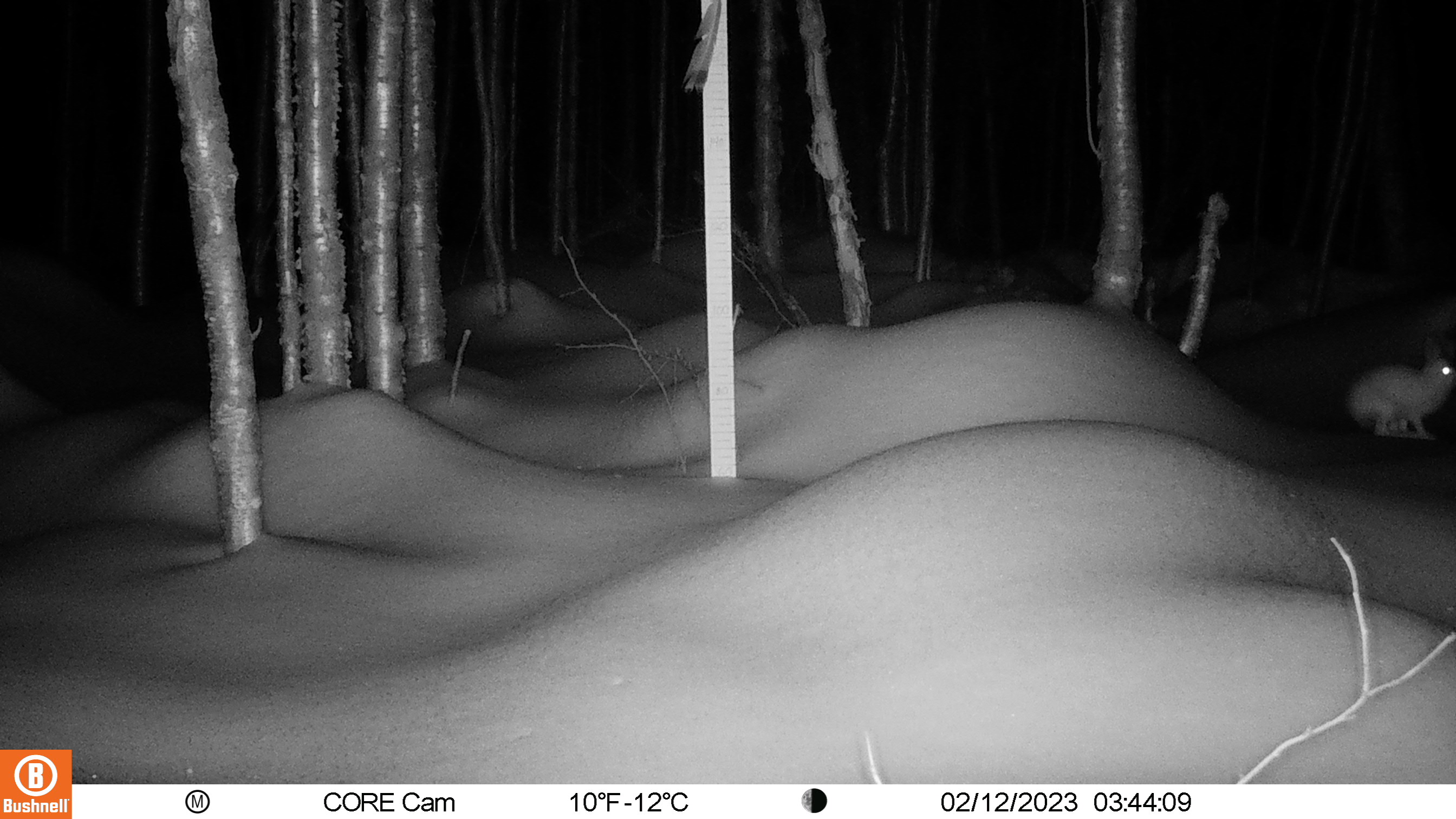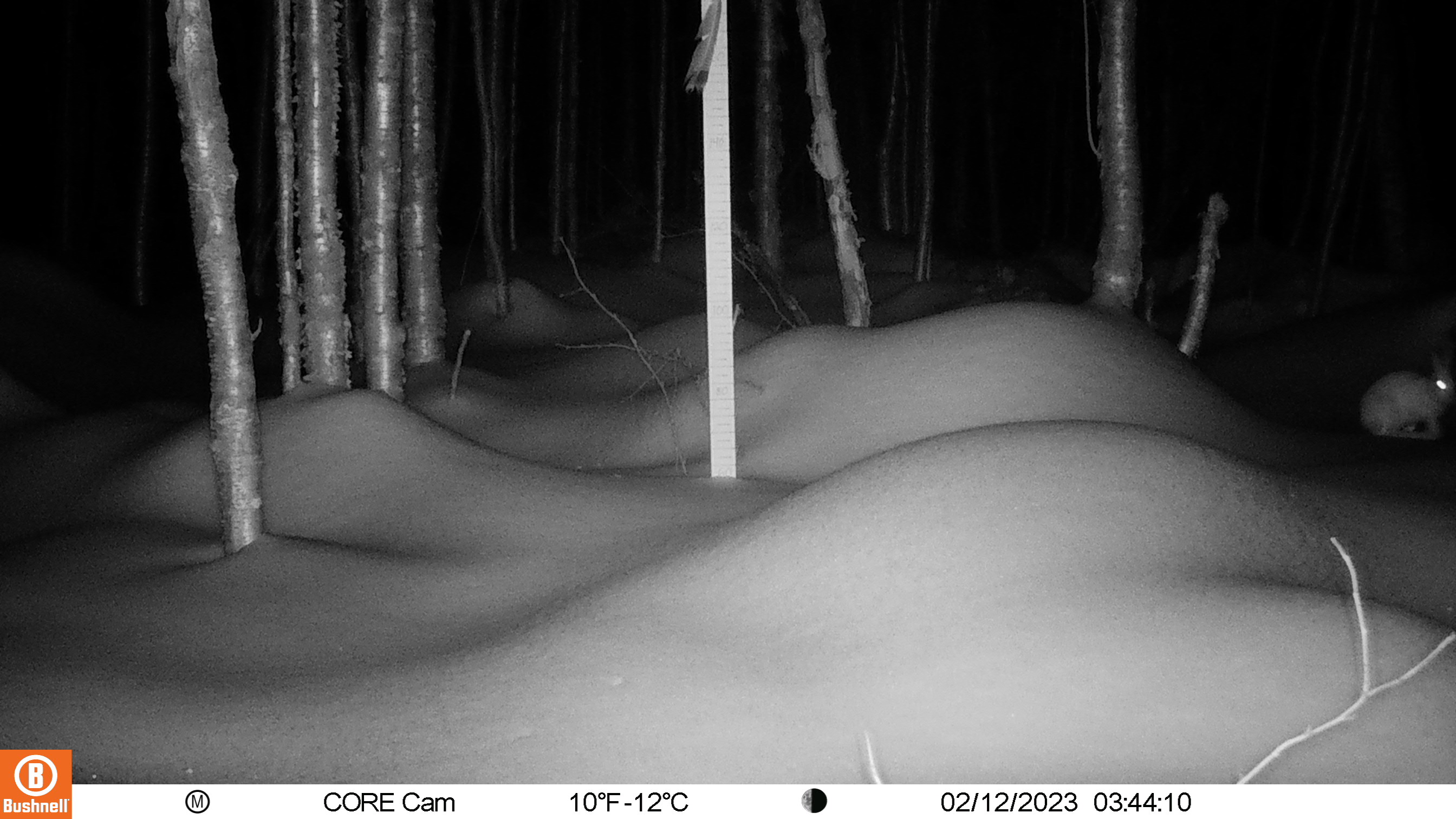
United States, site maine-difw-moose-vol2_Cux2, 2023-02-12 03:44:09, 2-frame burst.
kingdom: Animalia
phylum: Chordata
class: Mammalia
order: Lagomorpha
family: Leporidae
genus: Lepus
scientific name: Lepus americanus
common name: snowshoe hare